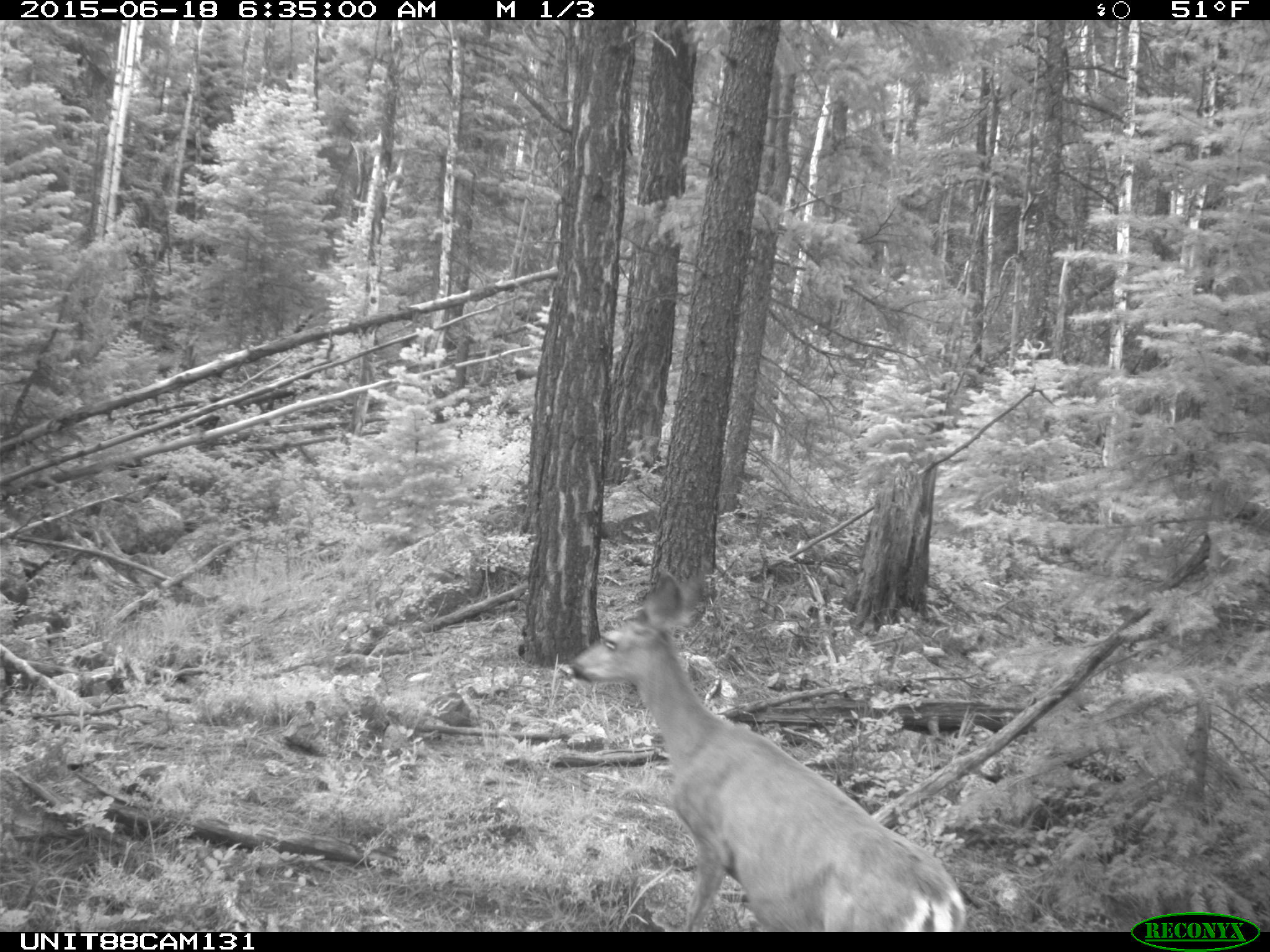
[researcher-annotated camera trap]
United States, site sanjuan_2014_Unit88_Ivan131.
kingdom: Animalia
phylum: Chordata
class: Mammalia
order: Artiodactyla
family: Cervidae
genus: Odocoileus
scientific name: Odocoileus hemionus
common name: mule deer